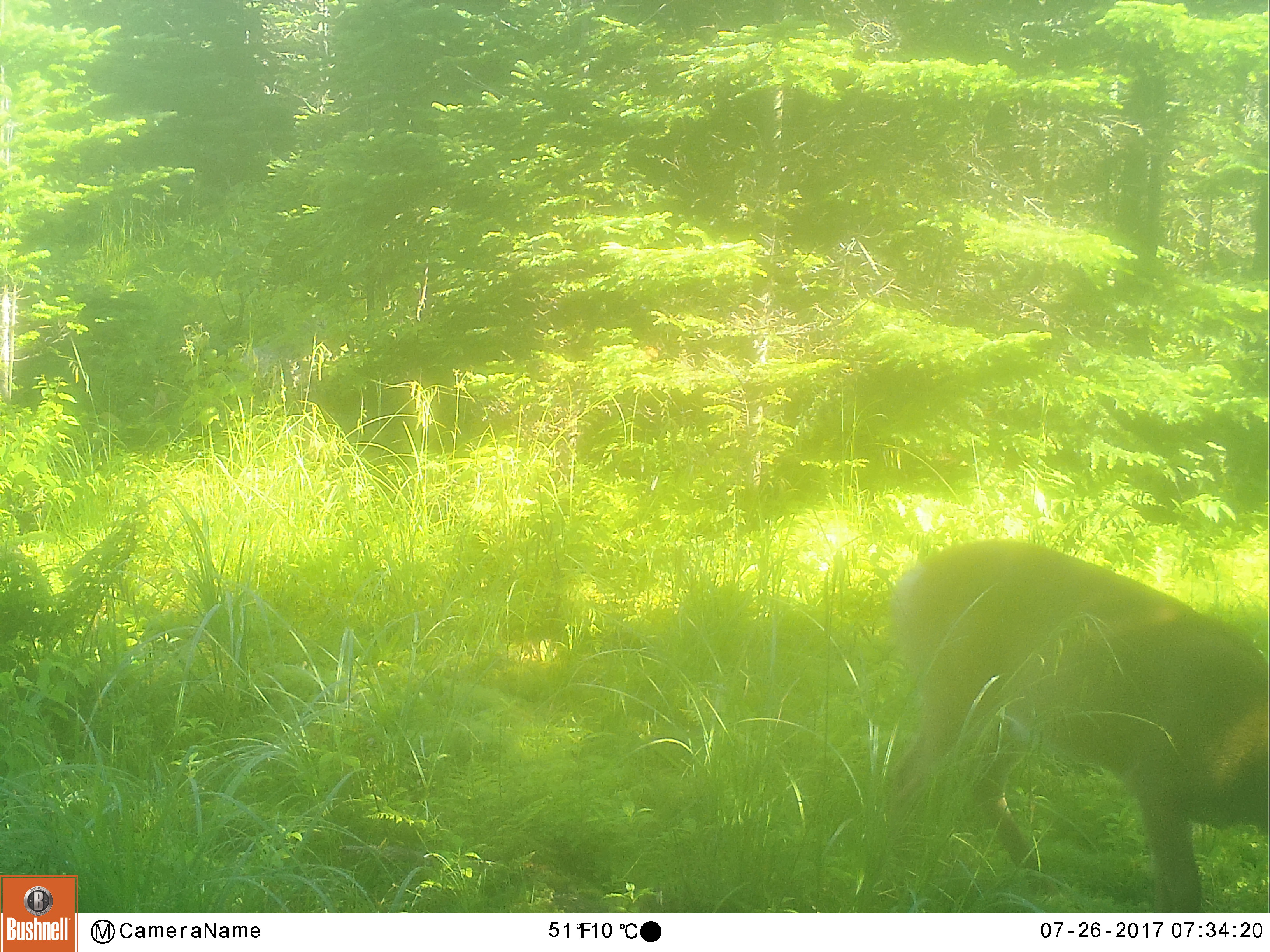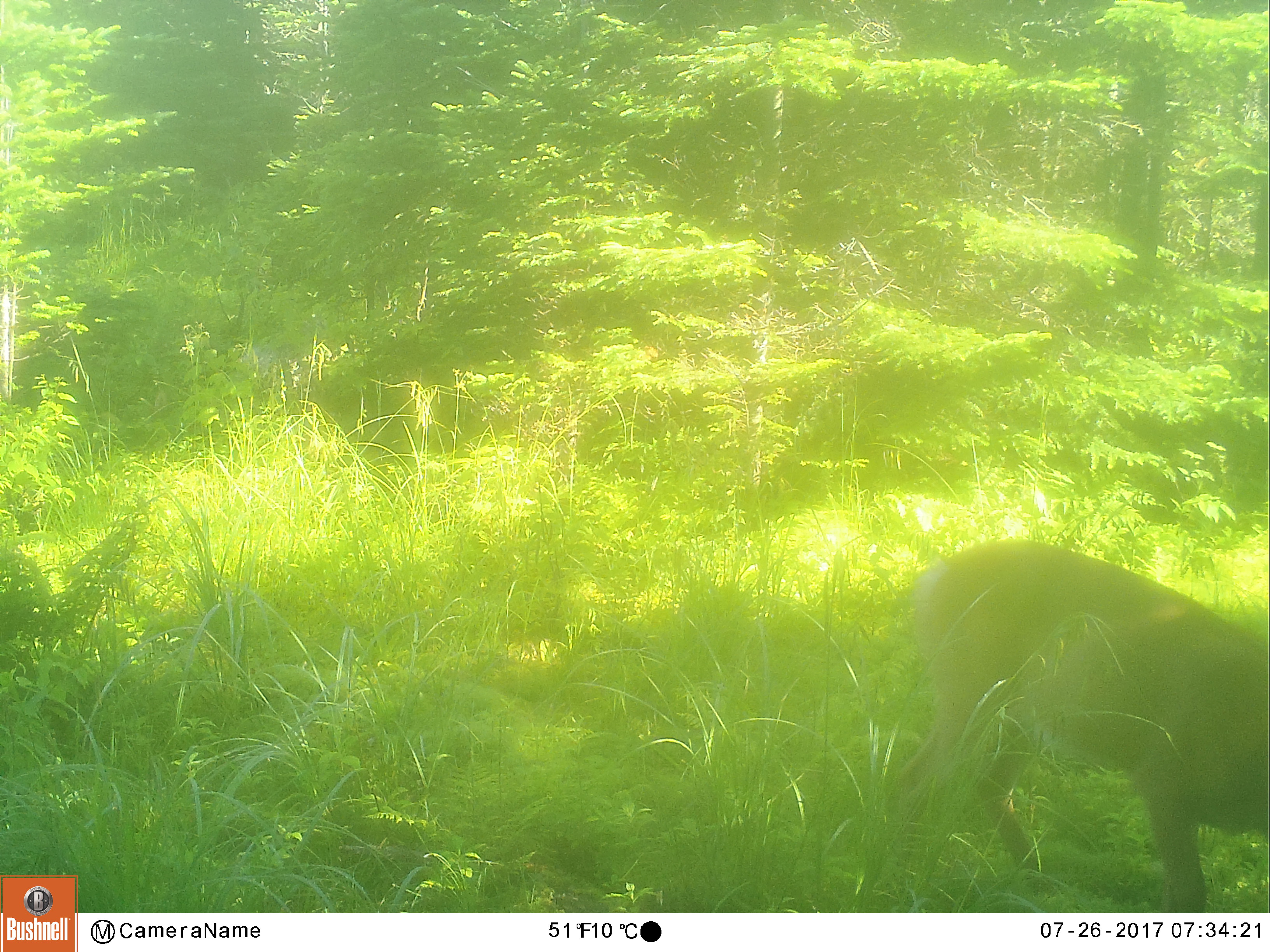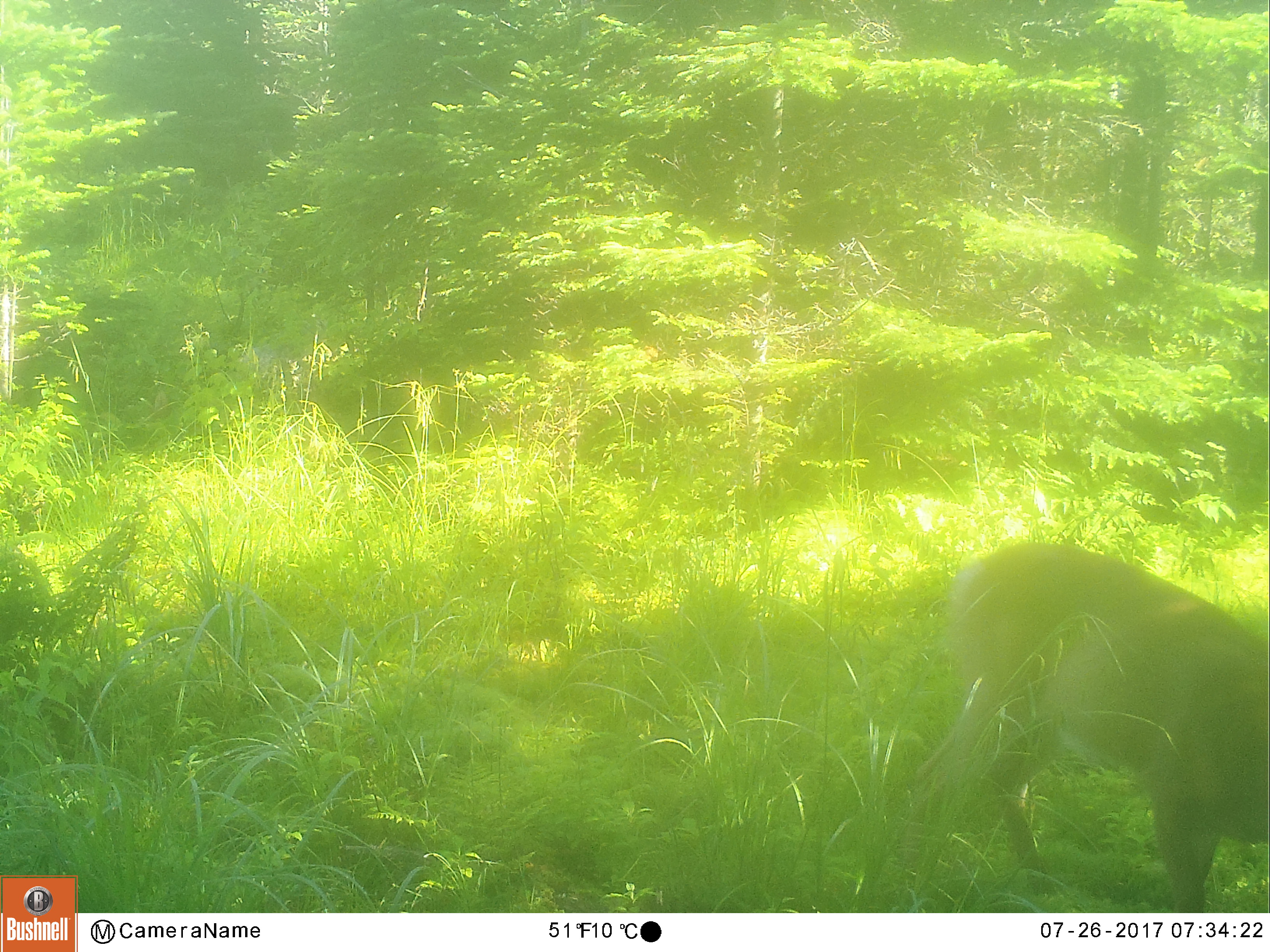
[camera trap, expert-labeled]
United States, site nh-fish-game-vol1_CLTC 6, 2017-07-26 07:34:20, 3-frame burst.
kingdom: Animalia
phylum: Chordata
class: Mammalia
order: Artiodactyla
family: Cervidae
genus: Odocoileus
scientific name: Odocoileus virginianus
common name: white-tailed deer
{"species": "white-tailed deer (Odocoileus virginianus)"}